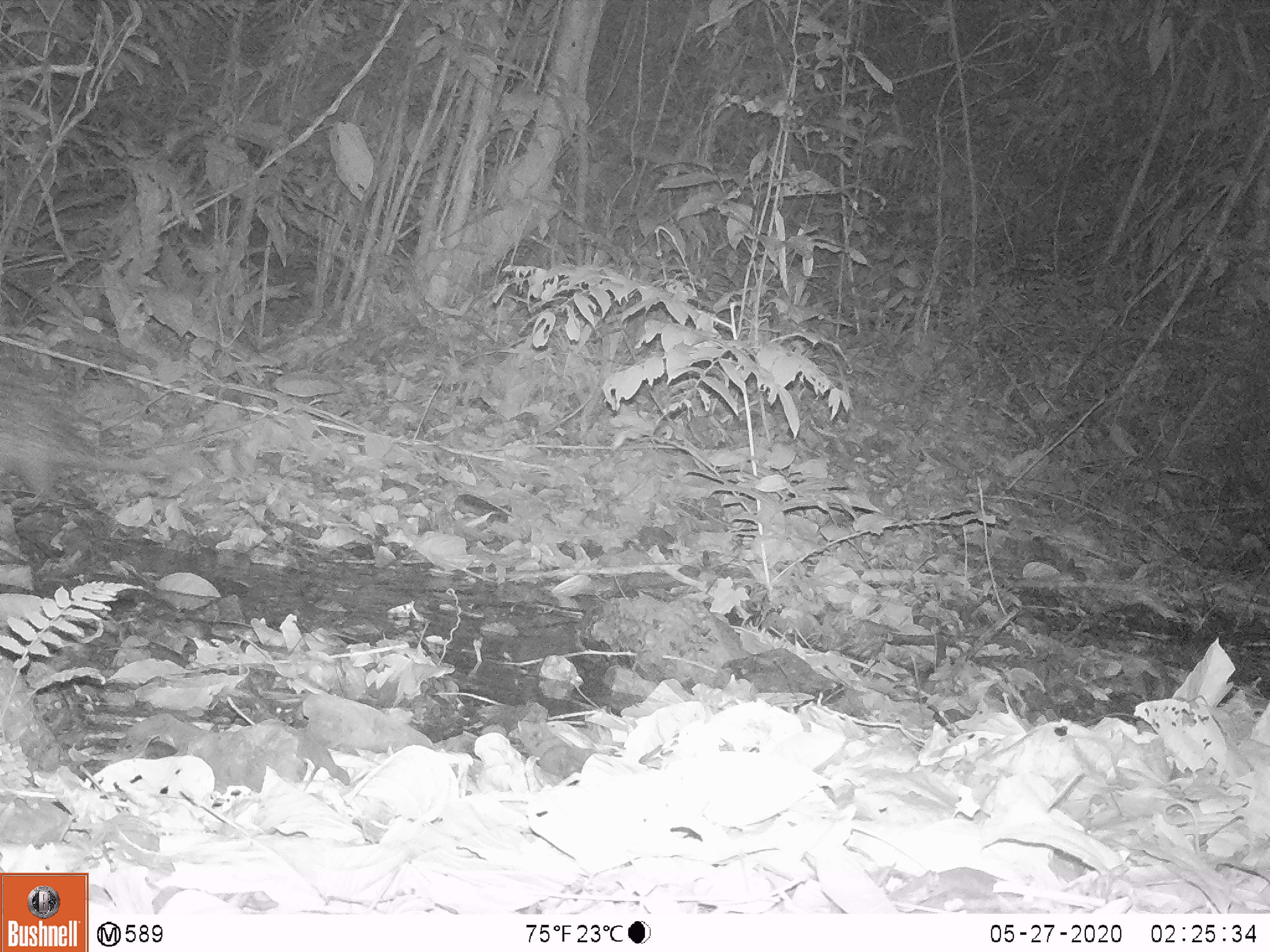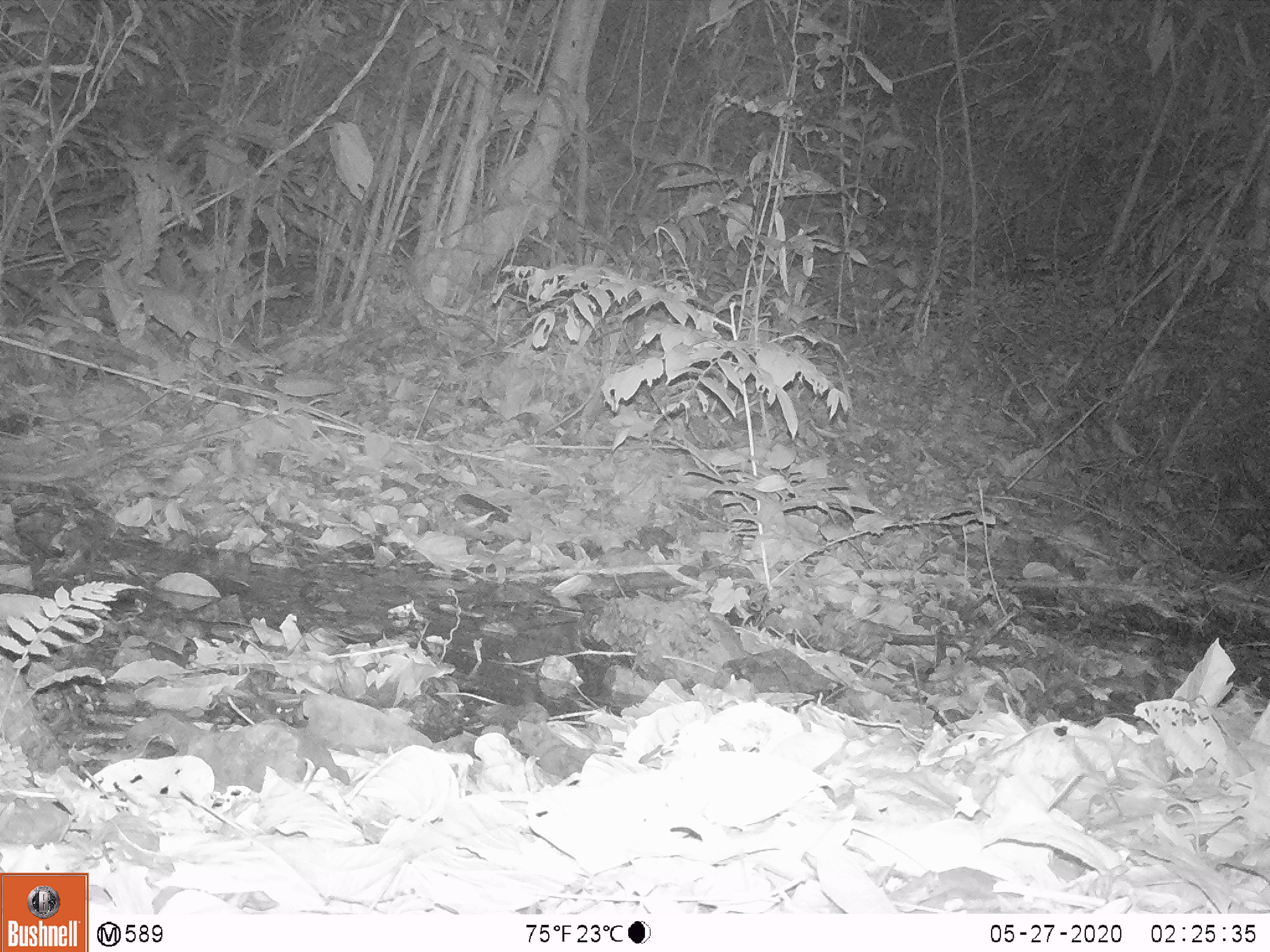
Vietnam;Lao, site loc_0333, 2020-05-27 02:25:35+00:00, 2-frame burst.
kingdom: Animalia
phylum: Chordata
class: Mammalia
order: Rodentia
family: Hystricidae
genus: Atherurus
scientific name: Atherurus macrourus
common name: asiatic brush-tailed porcupine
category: asiatic brush tailed porcupine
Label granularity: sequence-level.